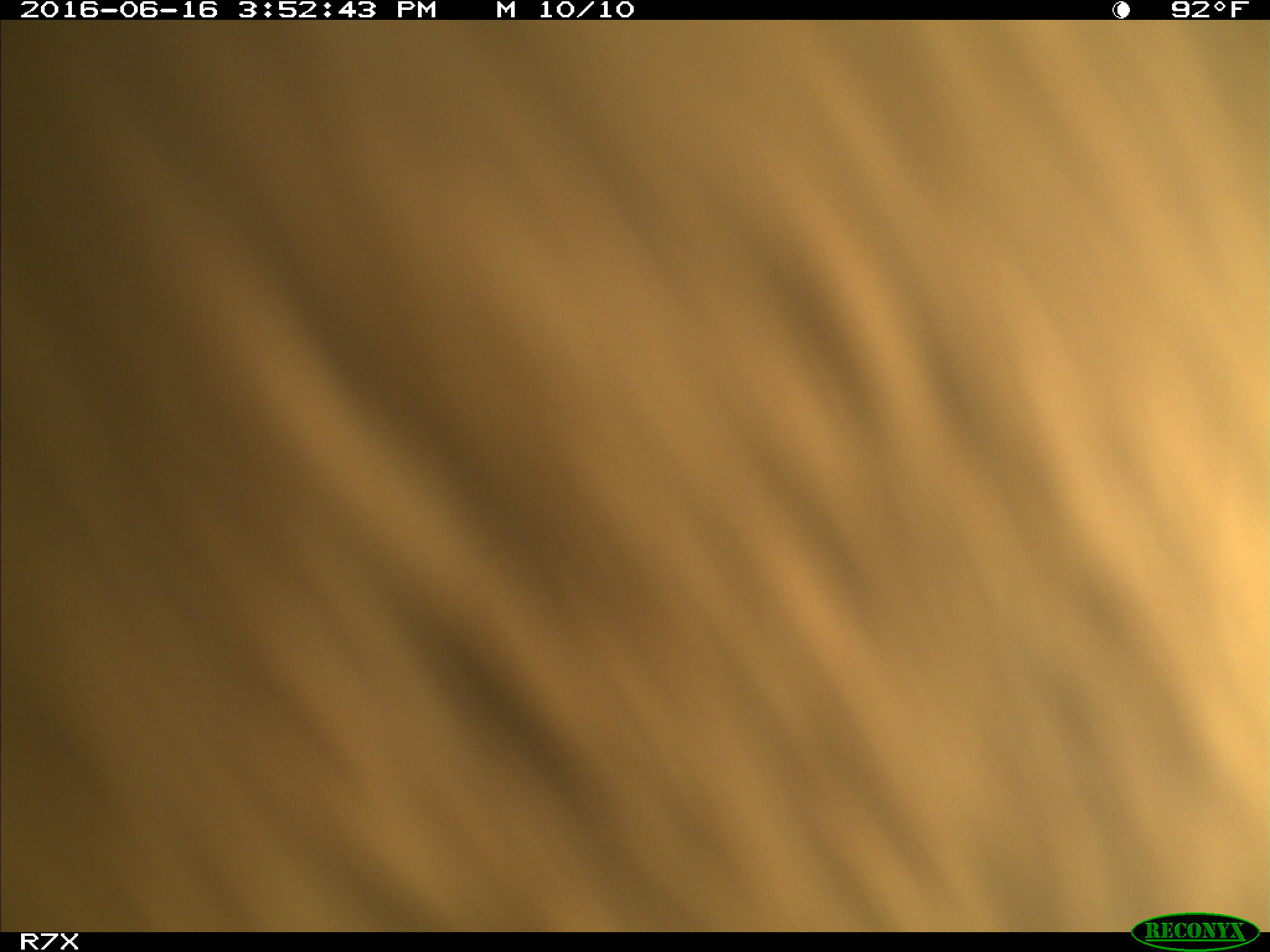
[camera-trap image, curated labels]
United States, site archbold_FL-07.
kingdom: Animalia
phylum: Chordata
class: Mammalia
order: Artiodactyla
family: Bovidae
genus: Bos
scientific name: Bos taurus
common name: domestic cow